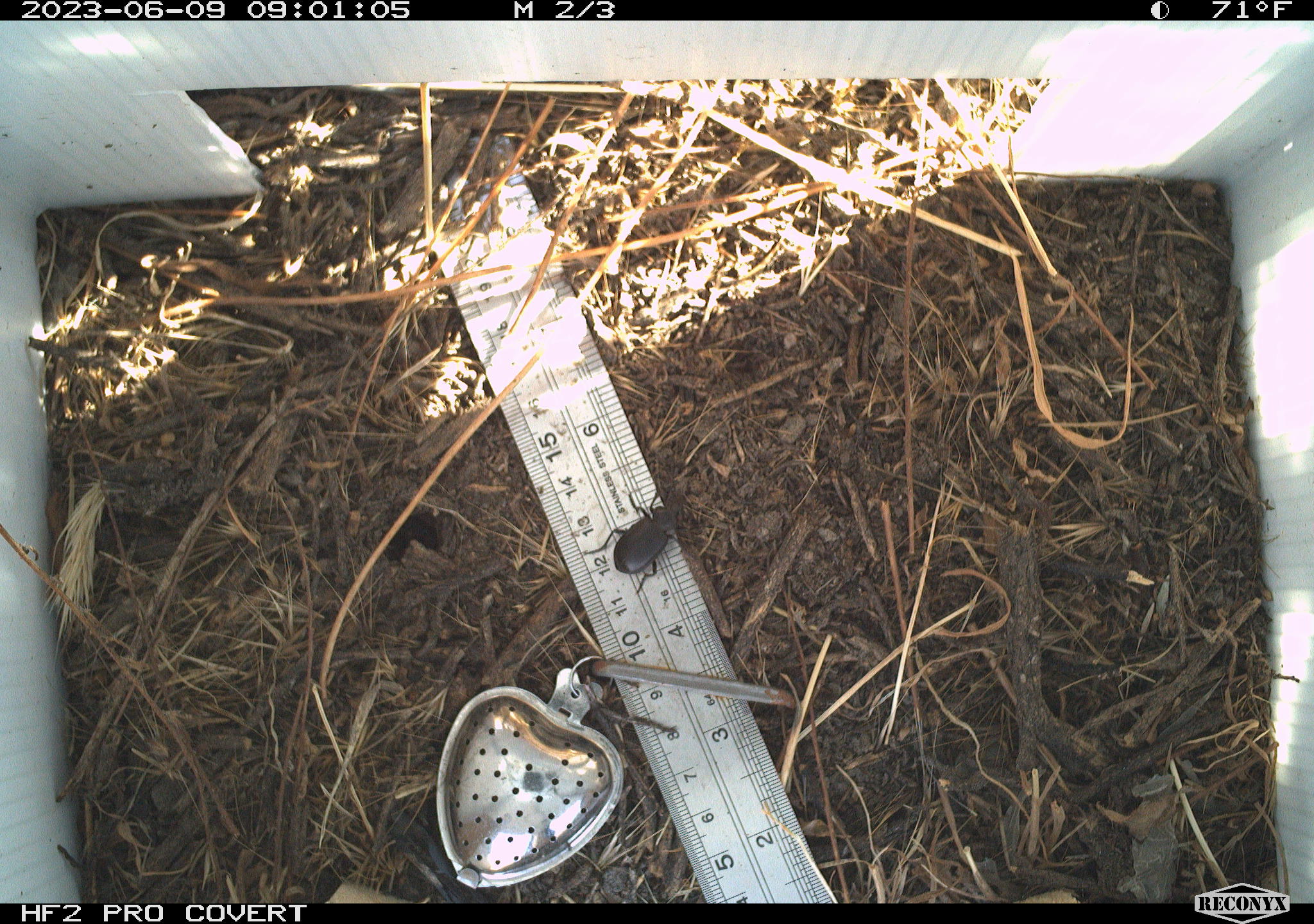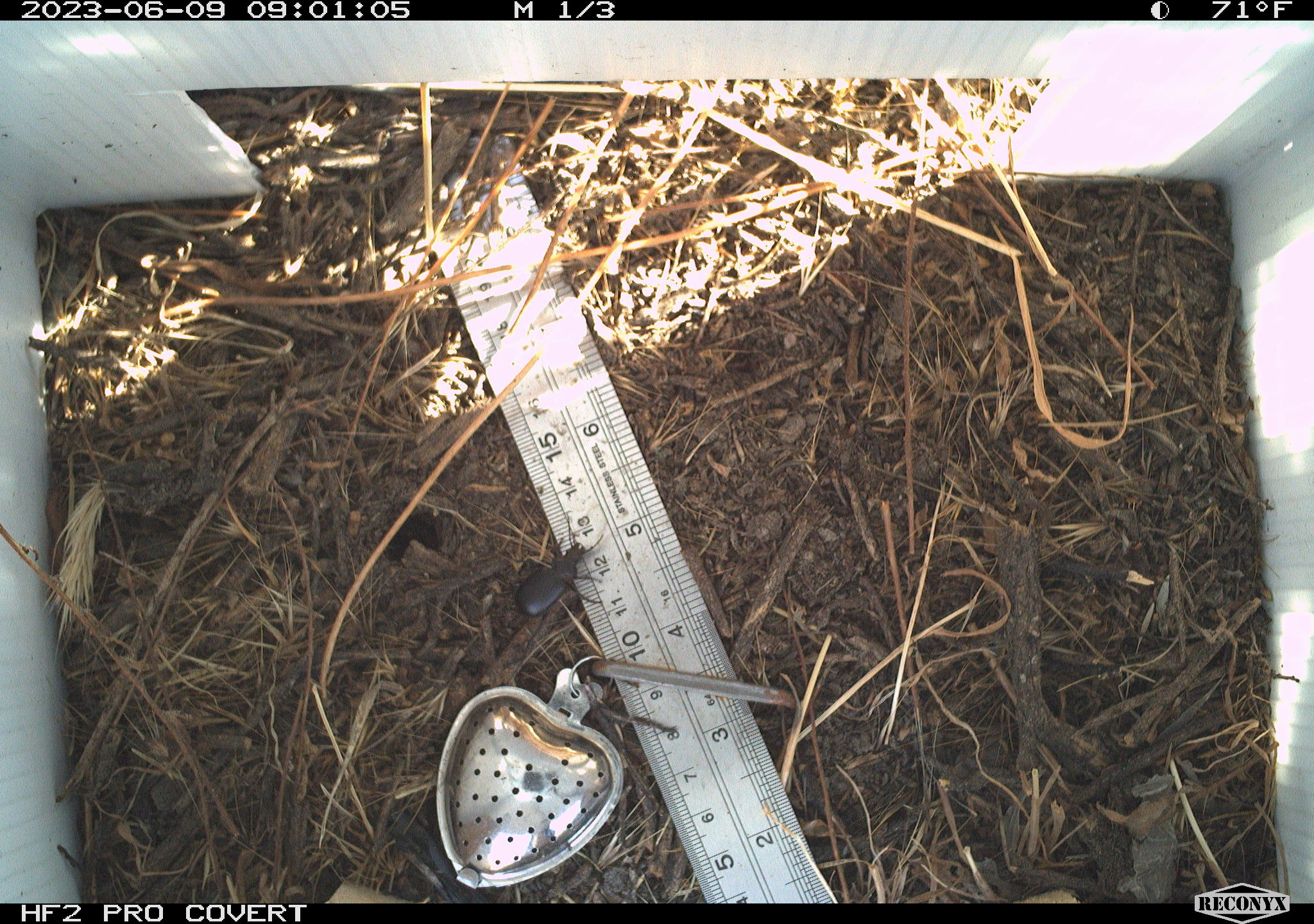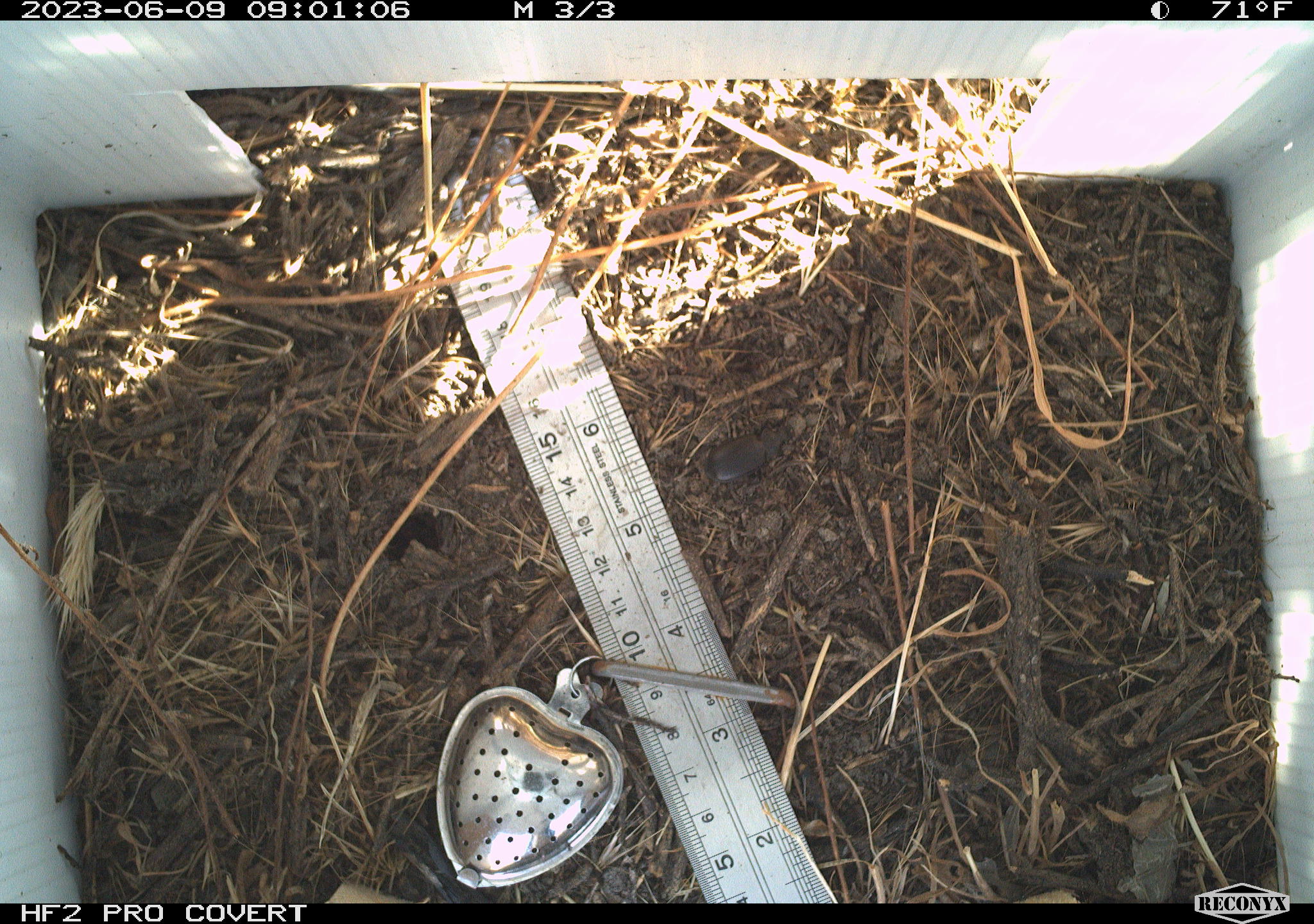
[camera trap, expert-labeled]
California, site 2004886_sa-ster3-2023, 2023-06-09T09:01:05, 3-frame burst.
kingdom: Animalia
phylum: Arthropoda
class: Insecta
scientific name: Insecta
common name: insect